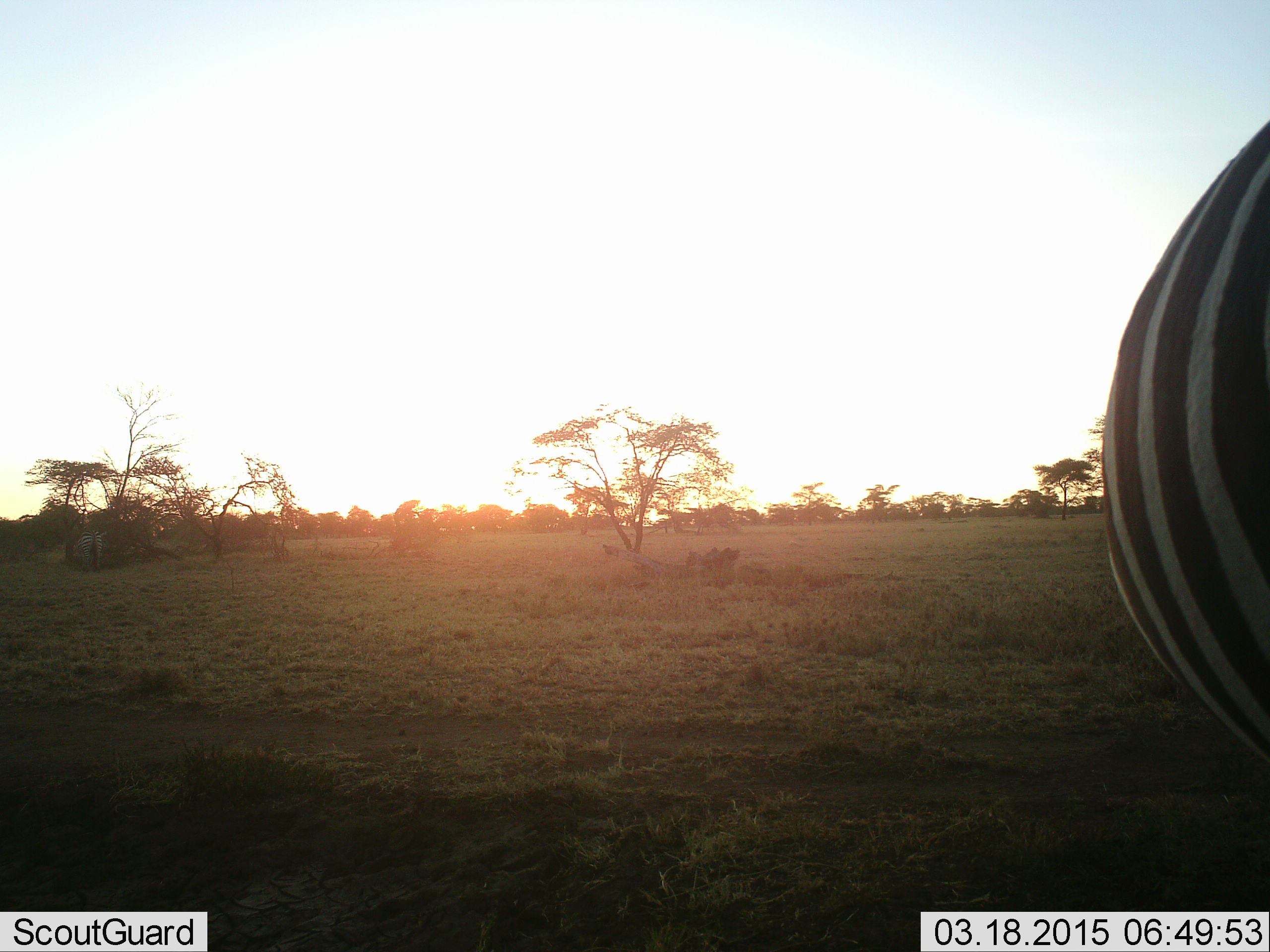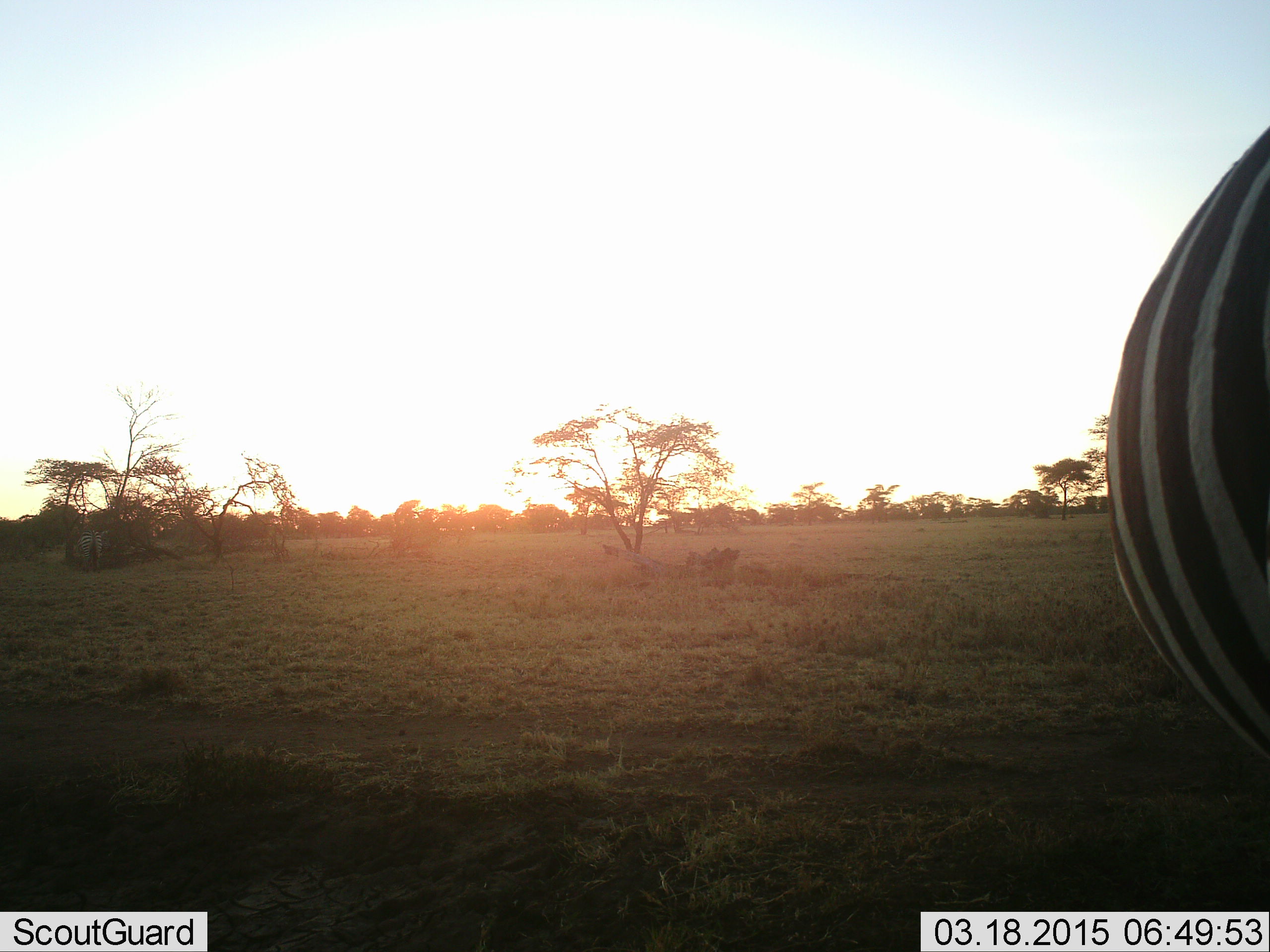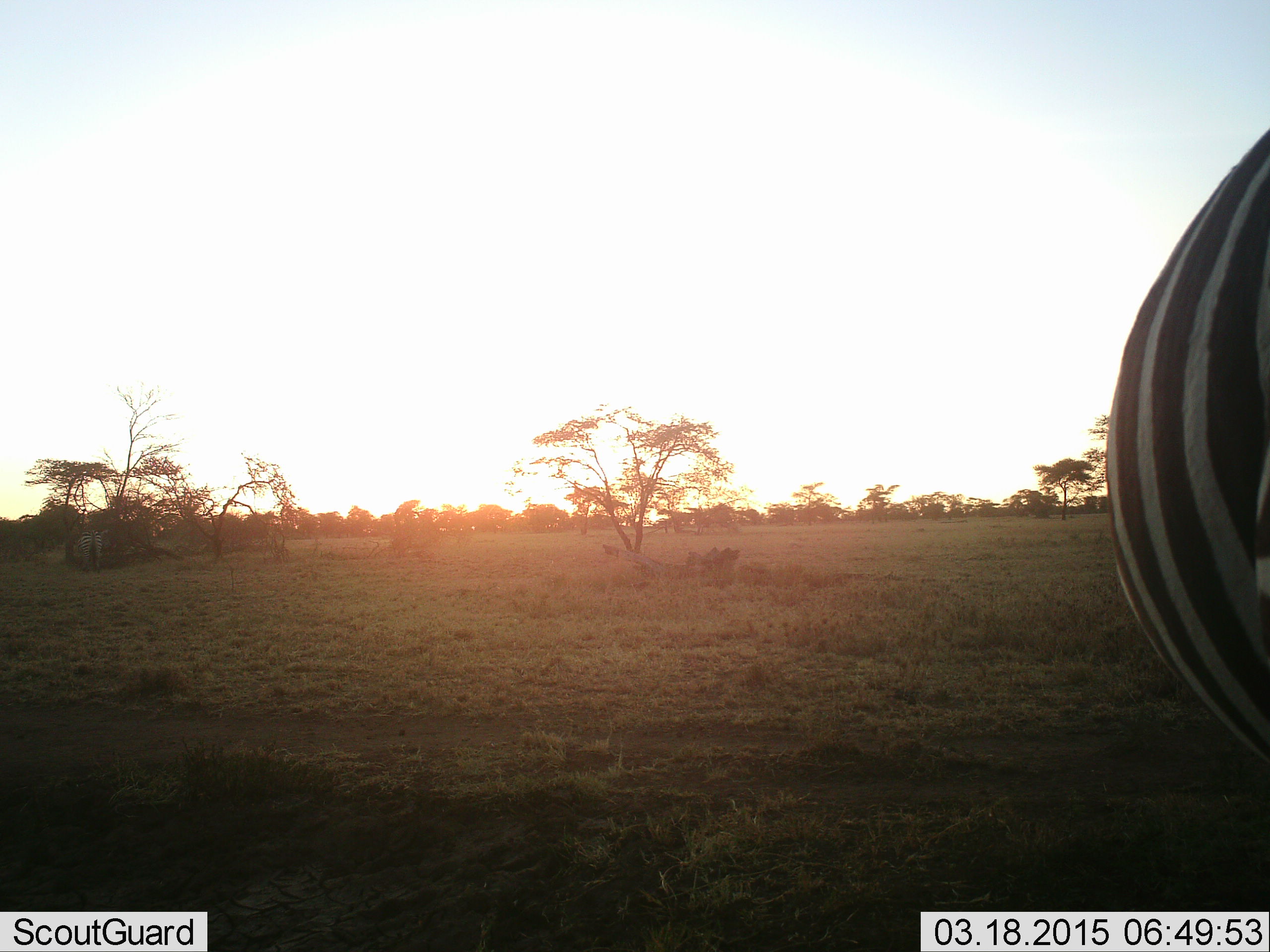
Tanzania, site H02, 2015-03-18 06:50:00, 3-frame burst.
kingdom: Animalia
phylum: Chordata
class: Mammalia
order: Perissodactyla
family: Equidae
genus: Equus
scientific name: Equus quagga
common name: plains zebra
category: zebra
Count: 1.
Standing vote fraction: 80%.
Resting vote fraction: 0%.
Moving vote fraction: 10%.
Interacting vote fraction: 10%.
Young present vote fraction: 0%.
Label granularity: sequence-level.